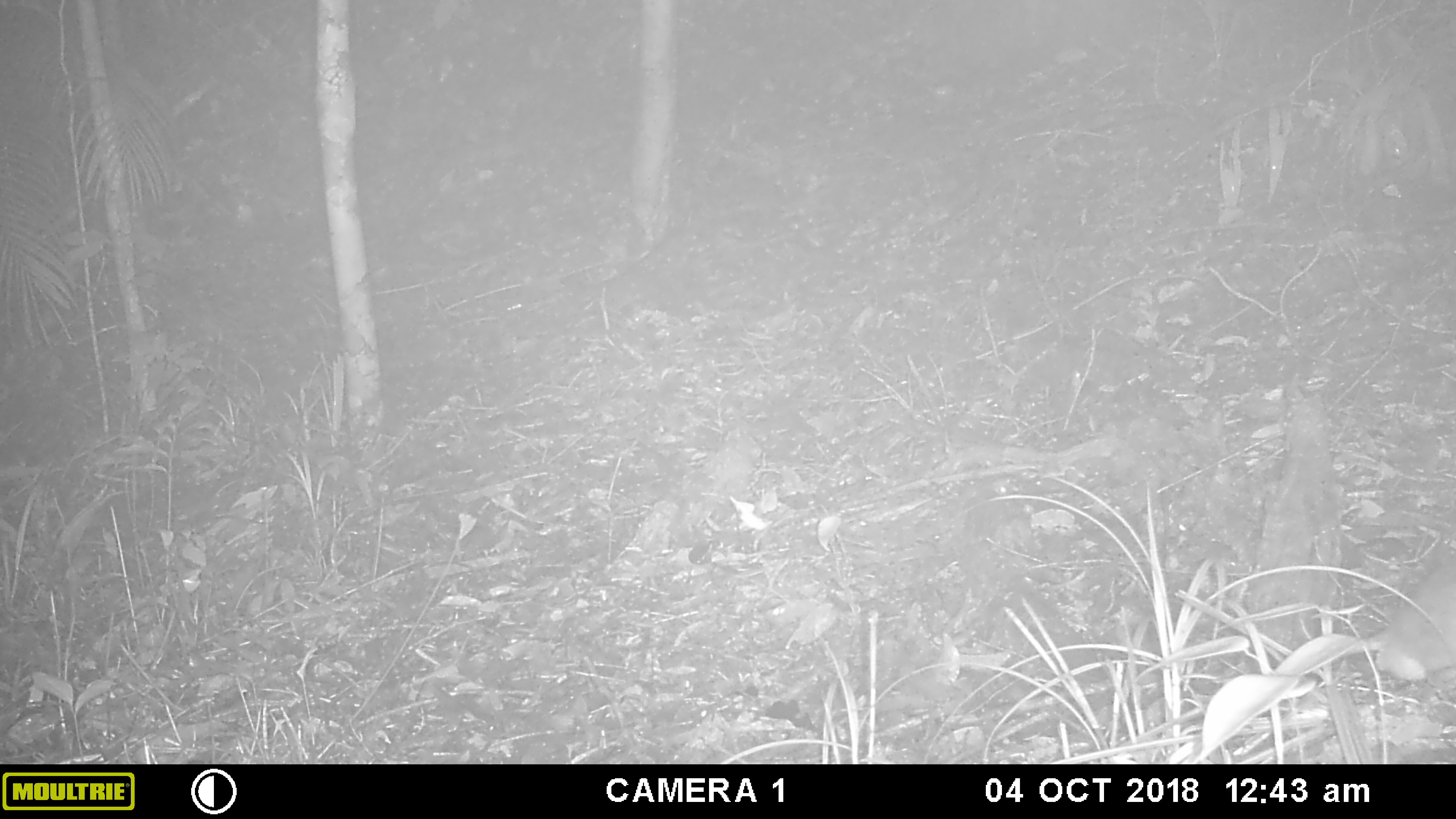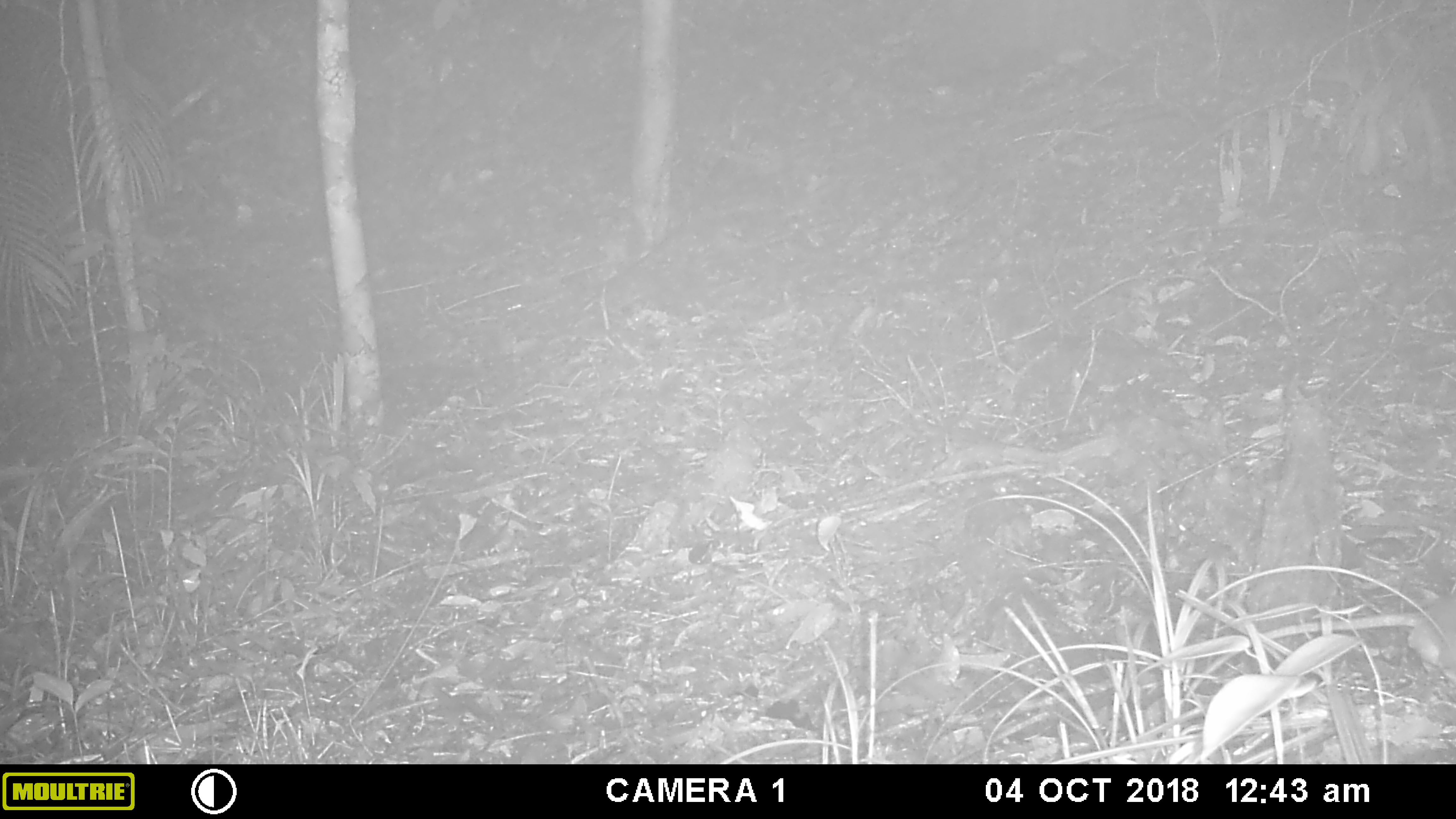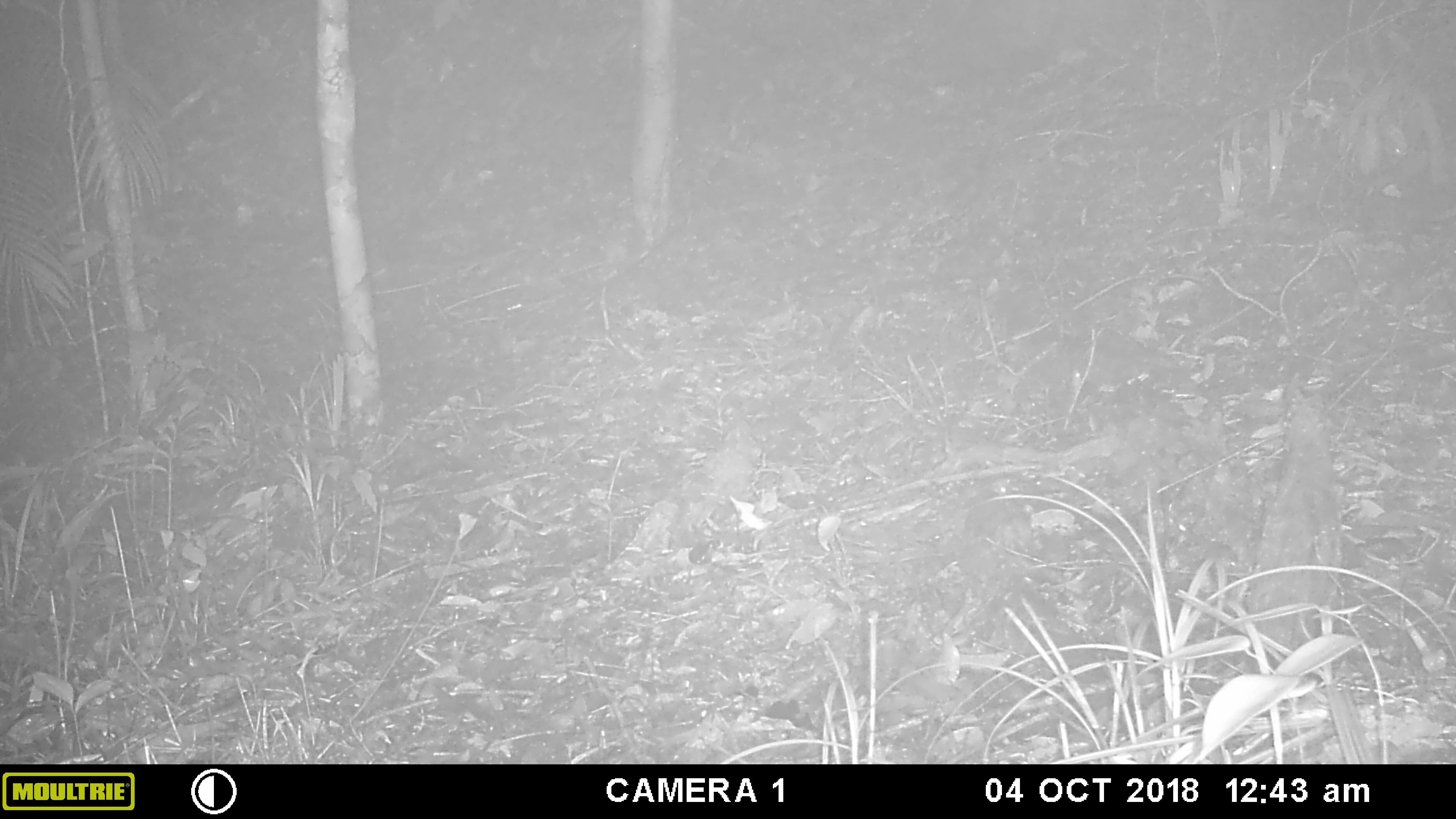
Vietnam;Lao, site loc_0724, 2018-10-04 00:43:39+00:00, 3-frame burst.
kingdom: Animalia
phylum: Chordata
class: Mammalia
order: Rodentia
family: Muridae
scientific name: Muridae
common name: old-world mice and rats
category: unidentified murid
Unidentified murid (old-world mice and rats) (Muridae). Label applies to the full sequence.